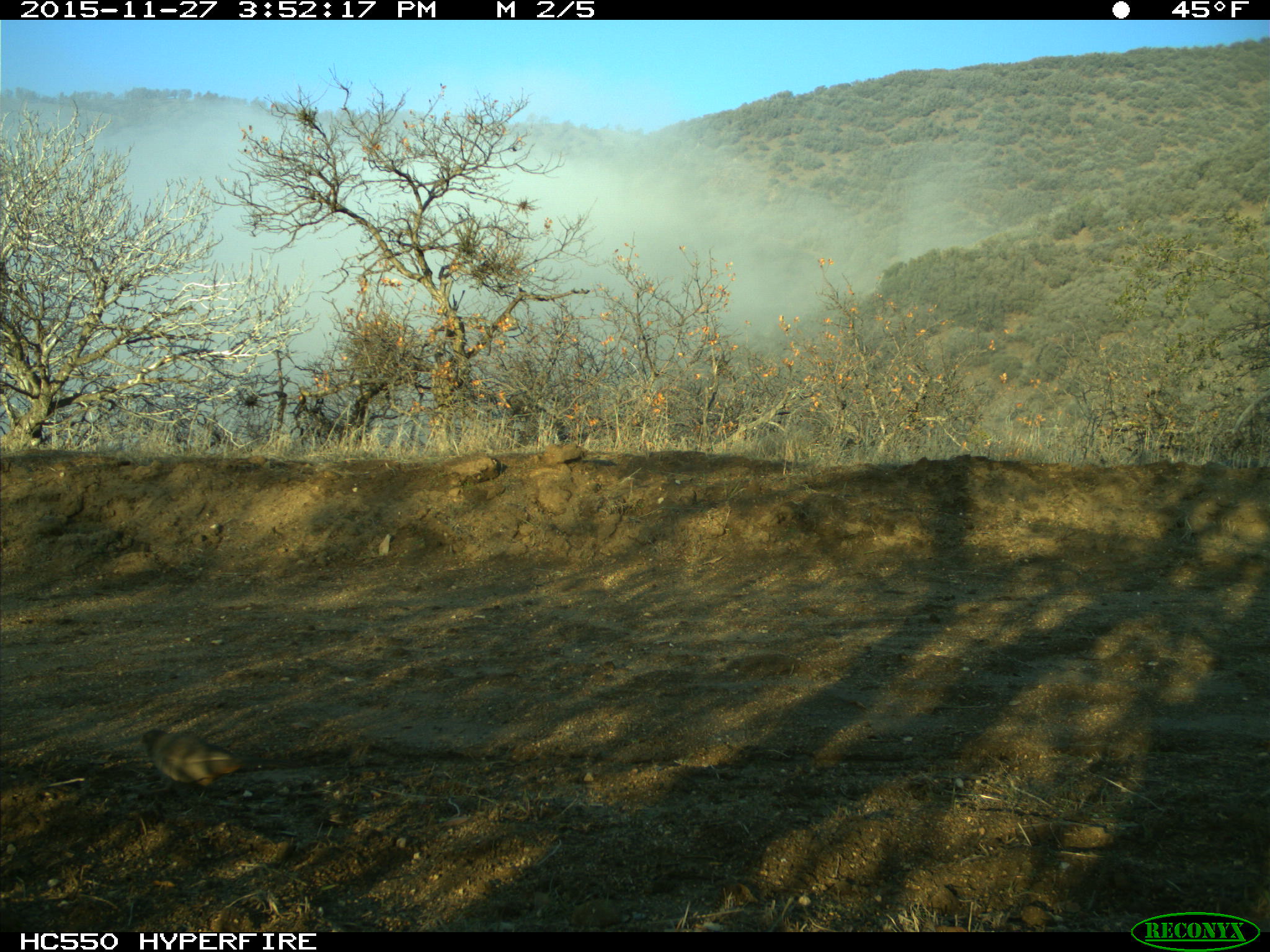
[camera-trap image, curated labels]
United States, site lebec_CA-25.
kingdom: Animalia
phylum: Chordata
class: Aves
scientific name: Aves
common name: birds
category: unidentified bird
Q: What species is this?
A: Unidentified bird (birds) (Aves).